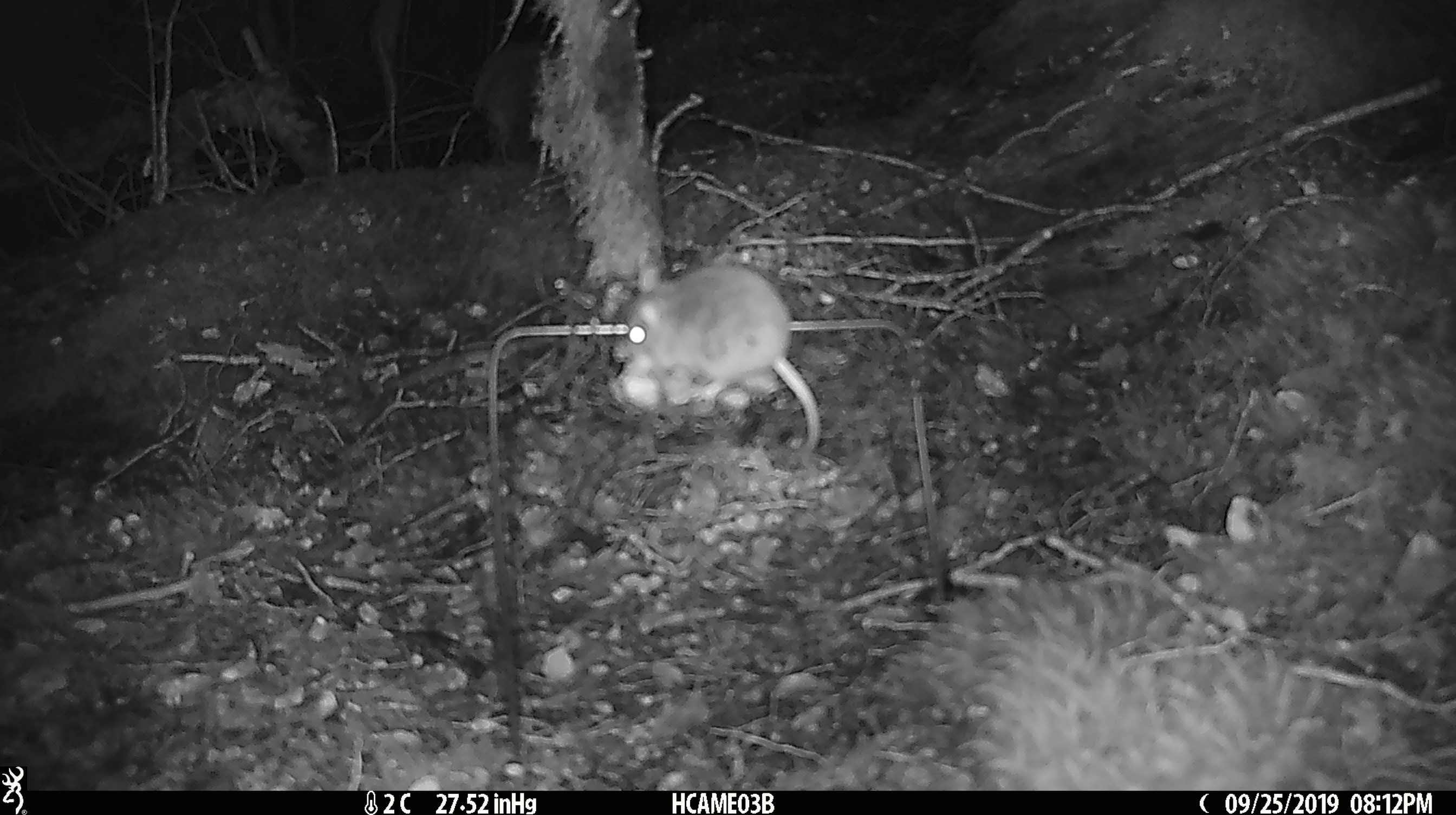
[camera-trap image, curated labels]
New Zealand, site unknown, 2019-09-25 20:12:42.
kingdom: Animalia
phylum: Chordata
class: Mammalia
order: Rodentia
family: Muridae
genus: Mus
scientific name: Mus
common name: mouse